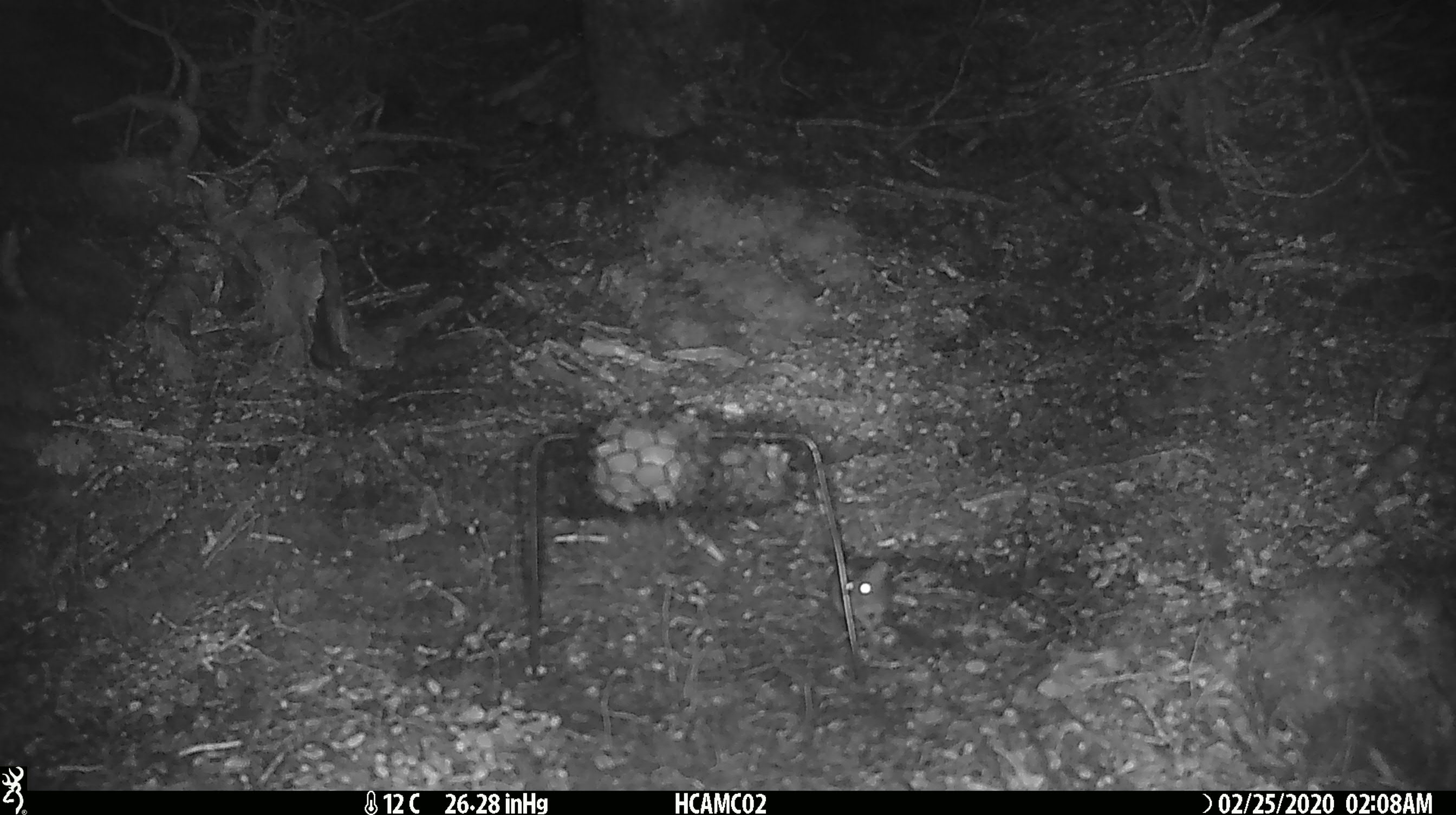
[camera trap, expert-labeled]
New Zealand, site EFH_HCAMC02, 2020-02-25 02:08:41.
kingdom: Animalia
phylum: Chordata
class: Mammalia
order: Rodentia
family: Muridae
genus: Mus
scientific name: Mus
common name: mouse